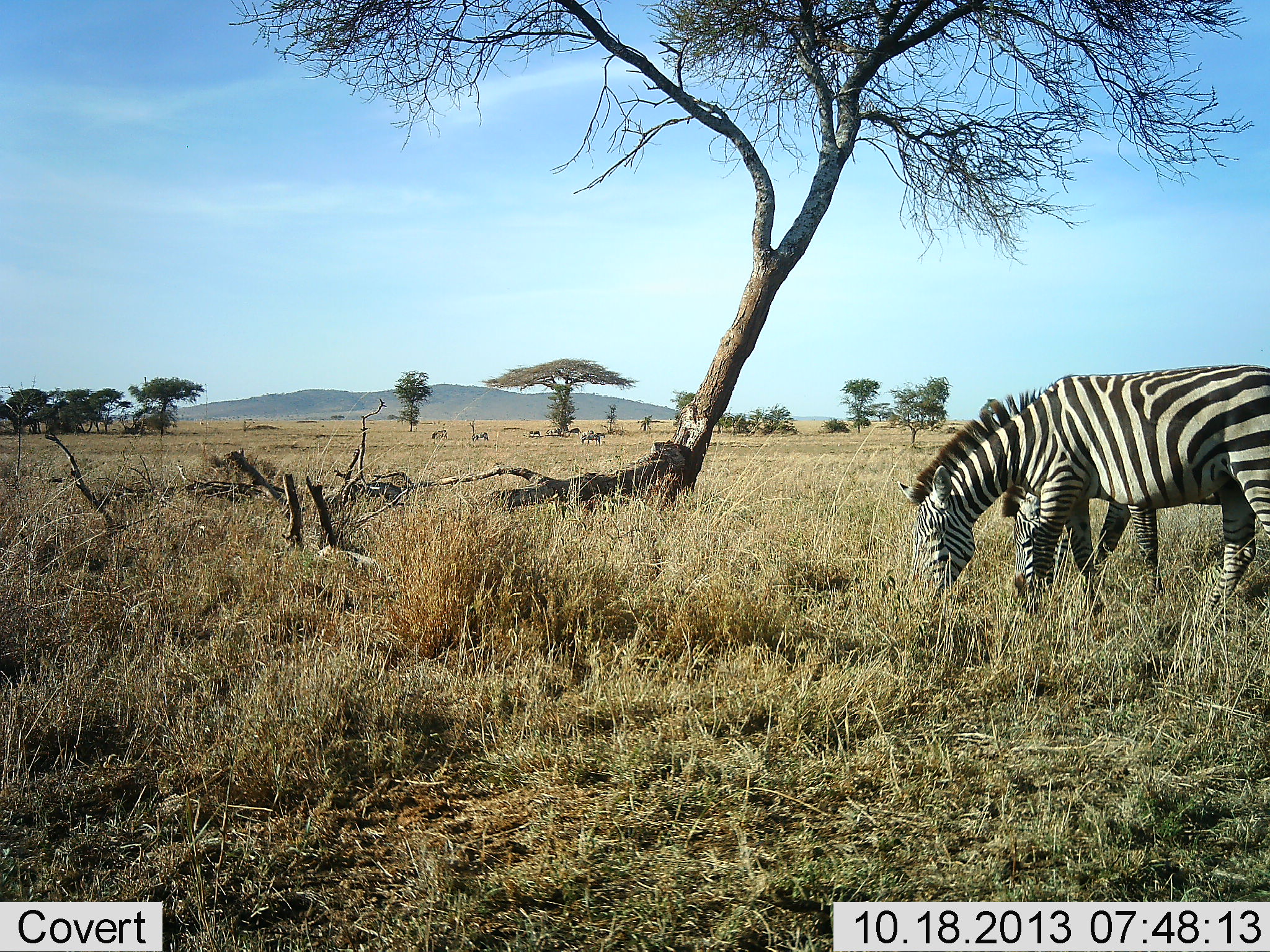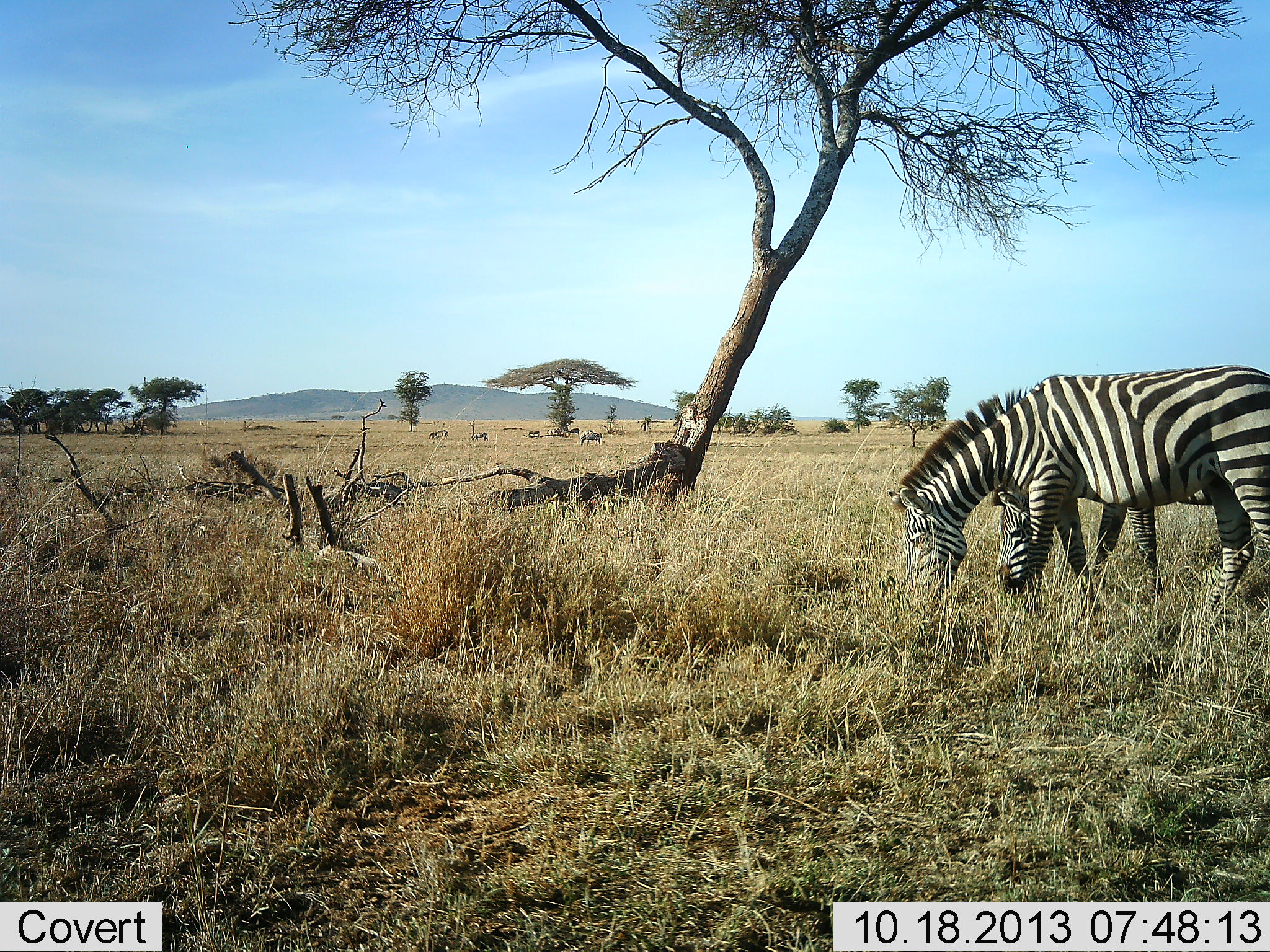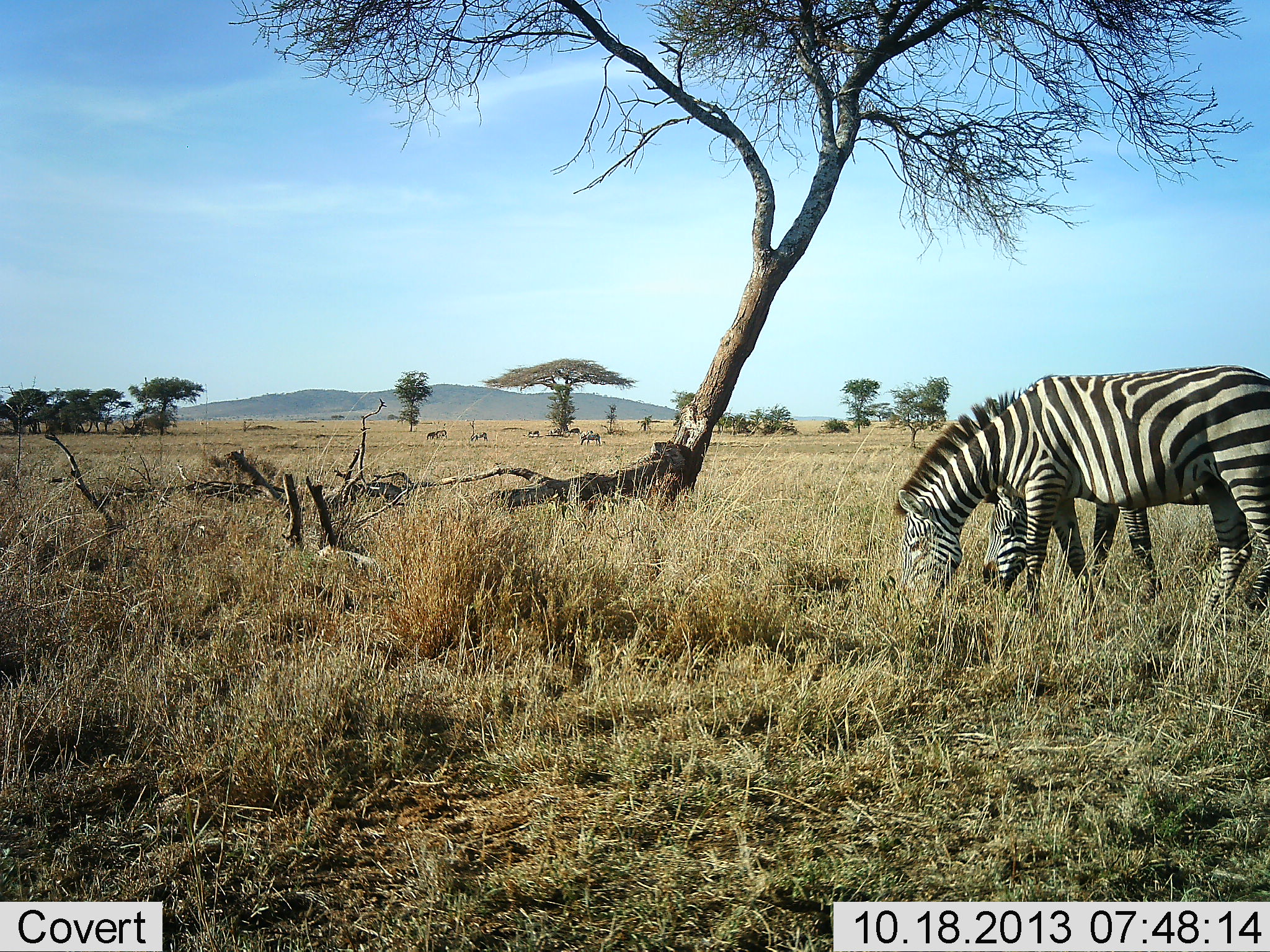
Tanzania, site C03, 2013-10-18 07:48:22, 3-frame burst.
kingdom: Animalia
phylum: Chordata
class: Mammalia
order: Perissodactyla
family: Equidae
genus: Equus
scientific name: Equus quagga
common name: plains zebra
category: zebra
Zebra (plains zebra) (Equus quagga), count 2. Behavior (volunteer vote fractions): standing 0%, resting 0%, moving 20%, interacting 0%. Young present (vote fraction): 0%. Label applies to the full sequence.